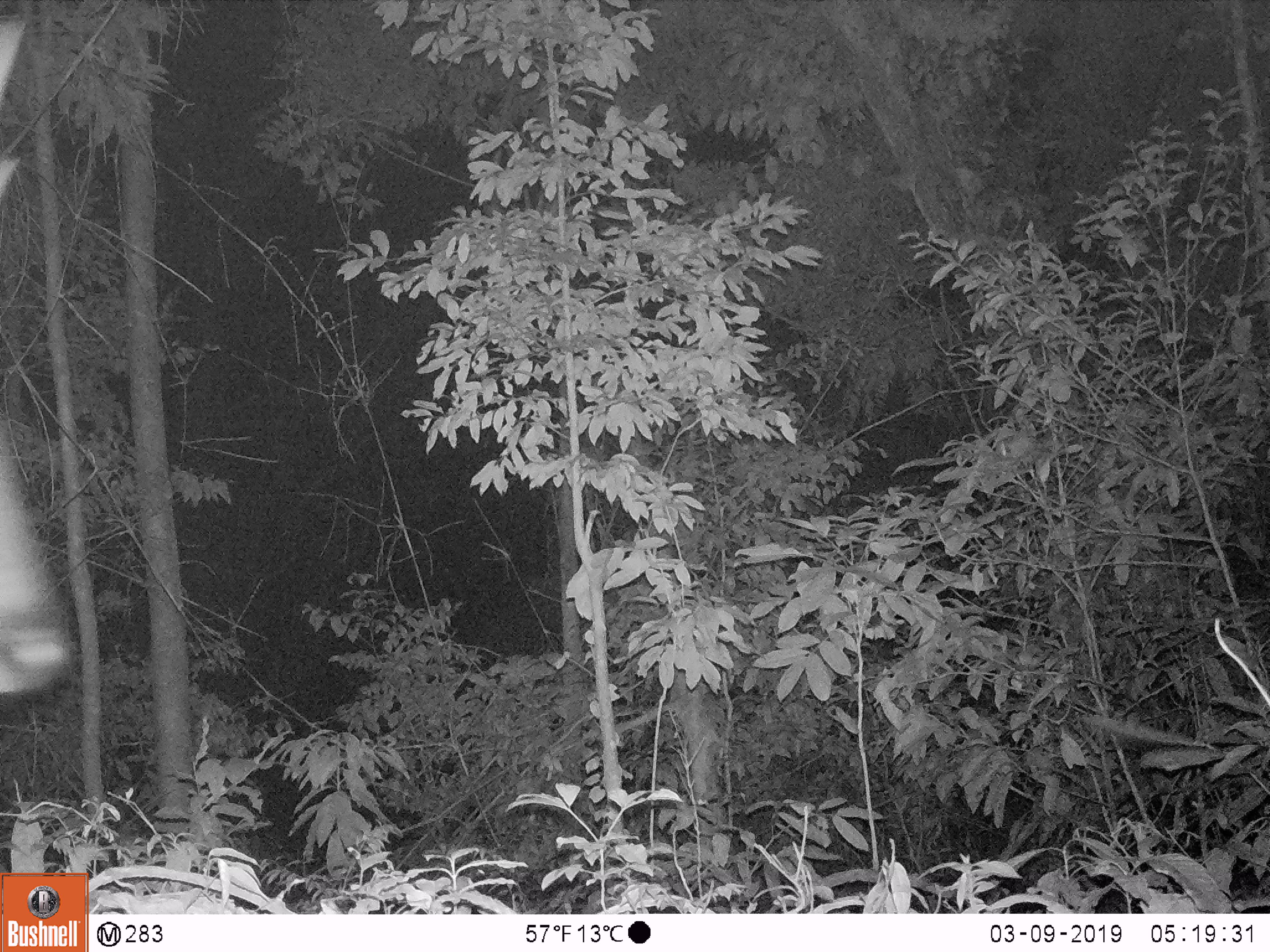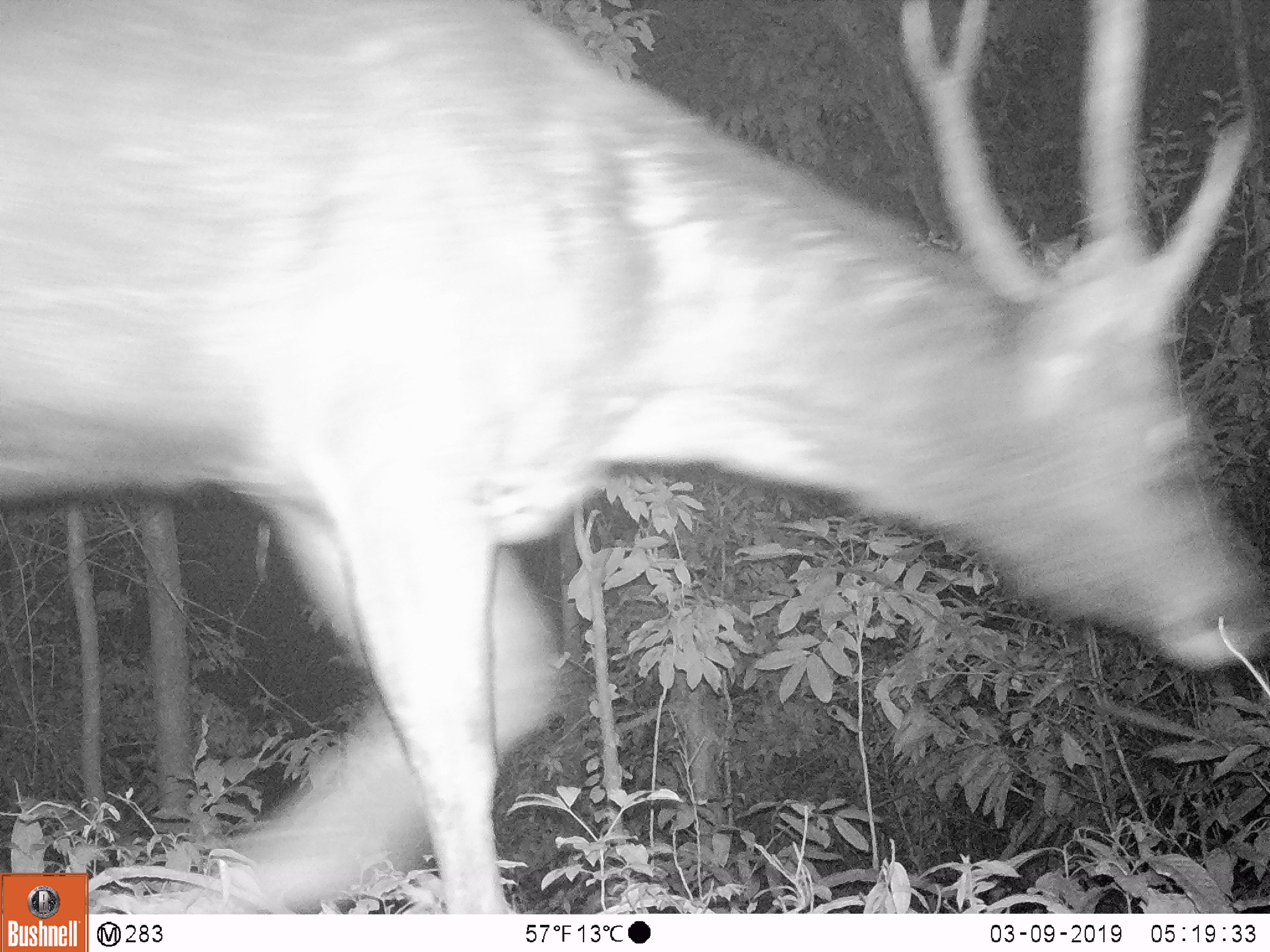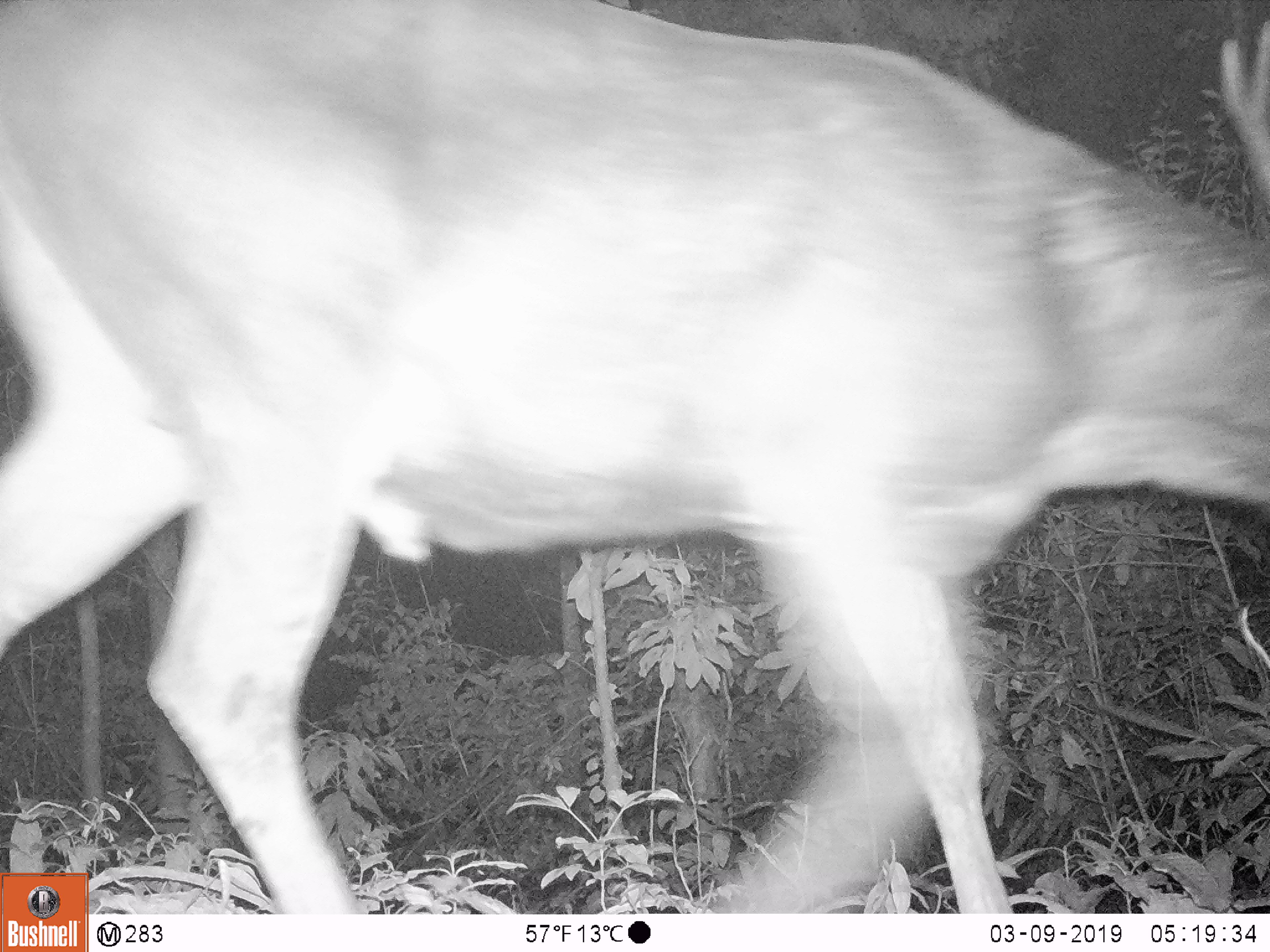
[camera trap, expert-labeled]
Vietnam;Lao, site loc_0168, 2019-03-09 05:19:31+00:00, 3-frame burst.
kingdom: Animalia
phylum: Chordata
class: Mammalia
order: Artiodactyla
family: Cervidae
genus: Rusa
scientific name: Rusa unicolor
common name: sambar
Sambar (Rusa unicolor). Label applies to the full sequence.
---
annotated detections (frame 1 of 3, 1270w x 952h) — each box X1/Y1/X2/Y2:
sambar: 0/12/76/698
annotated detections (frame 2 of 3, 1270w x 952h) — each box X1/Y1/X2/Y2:
sambar: 0/0/1270/913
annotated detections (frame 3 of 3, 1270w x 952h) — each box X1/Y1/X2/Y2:
sambar: 0/0/1270/911